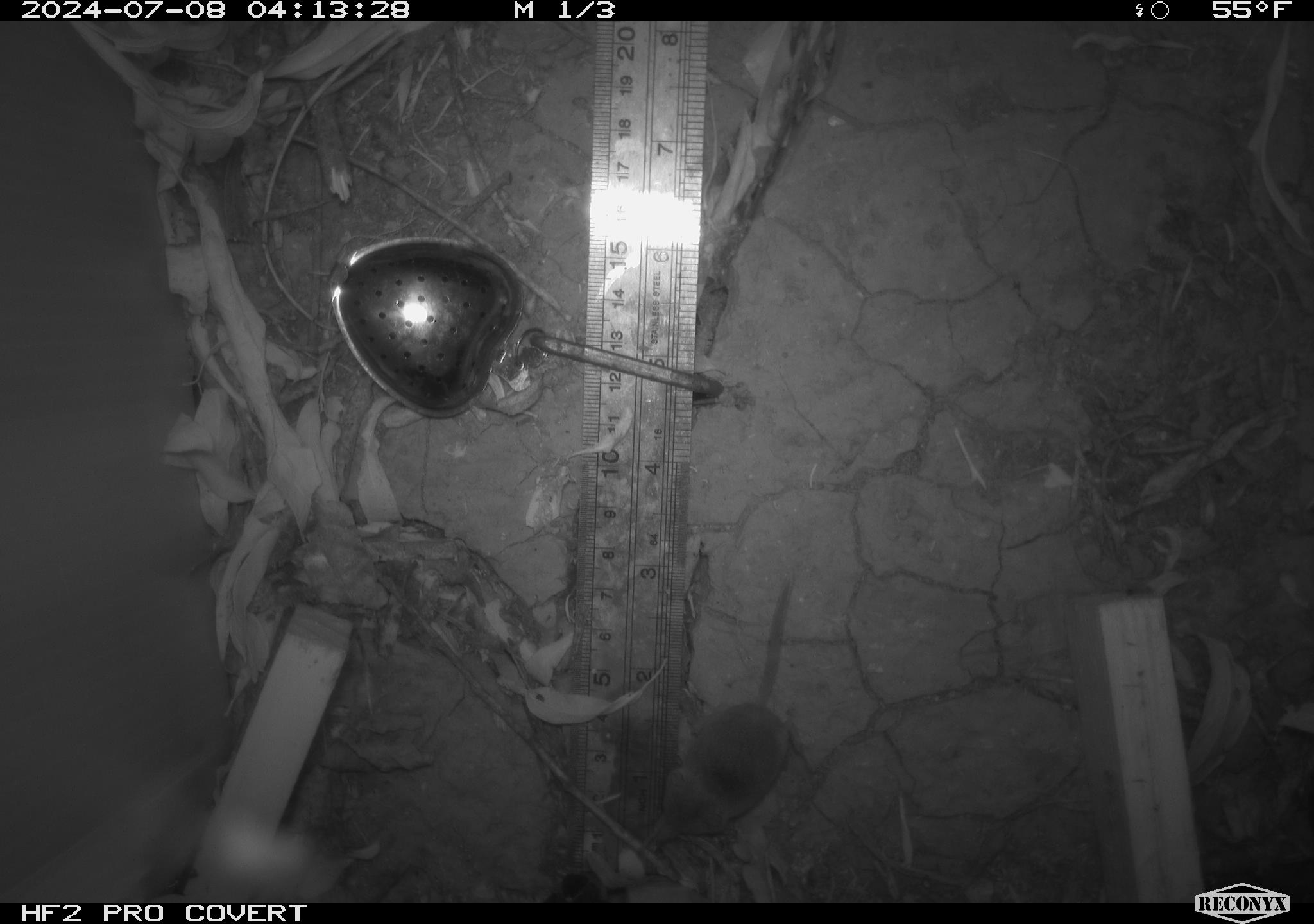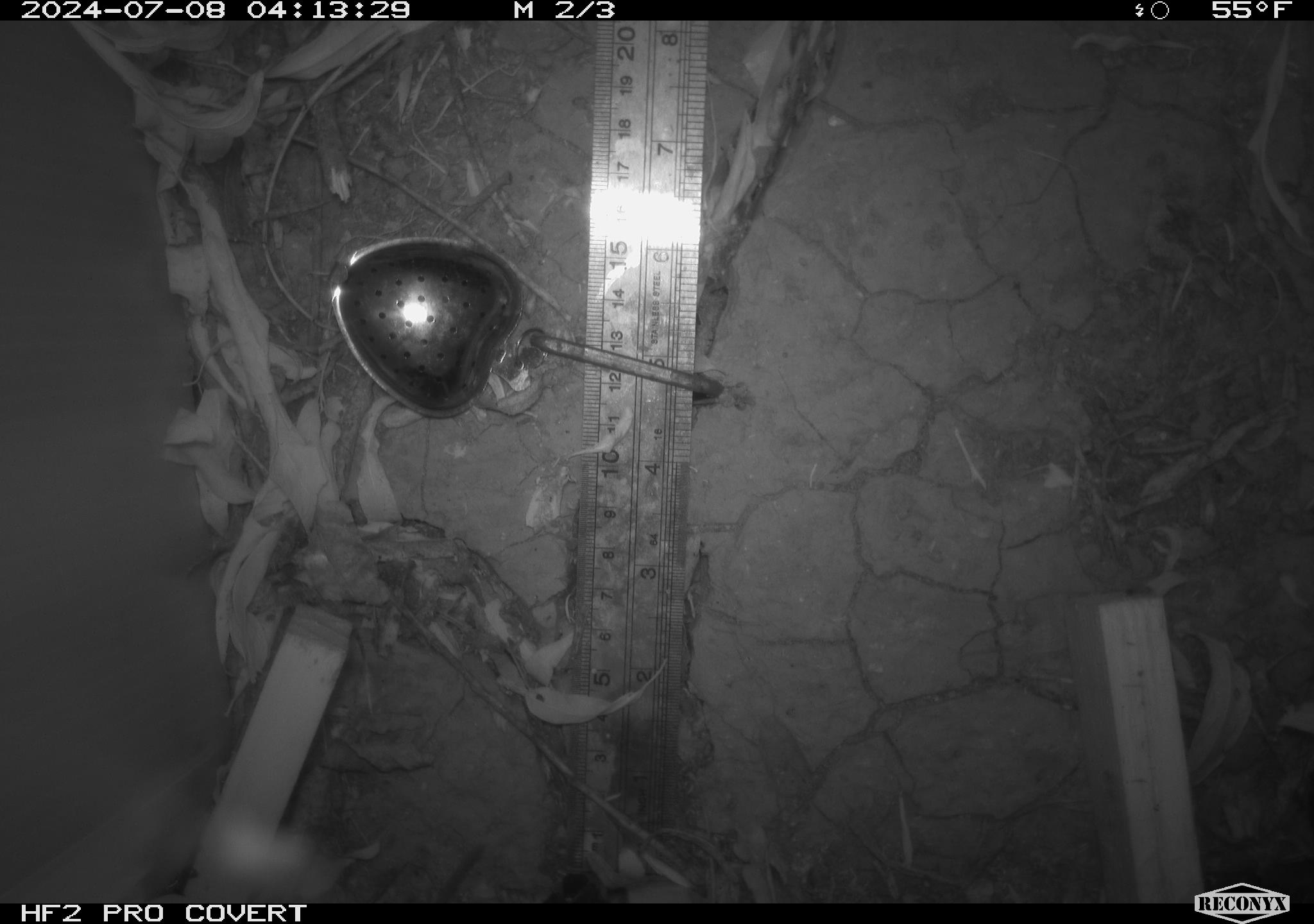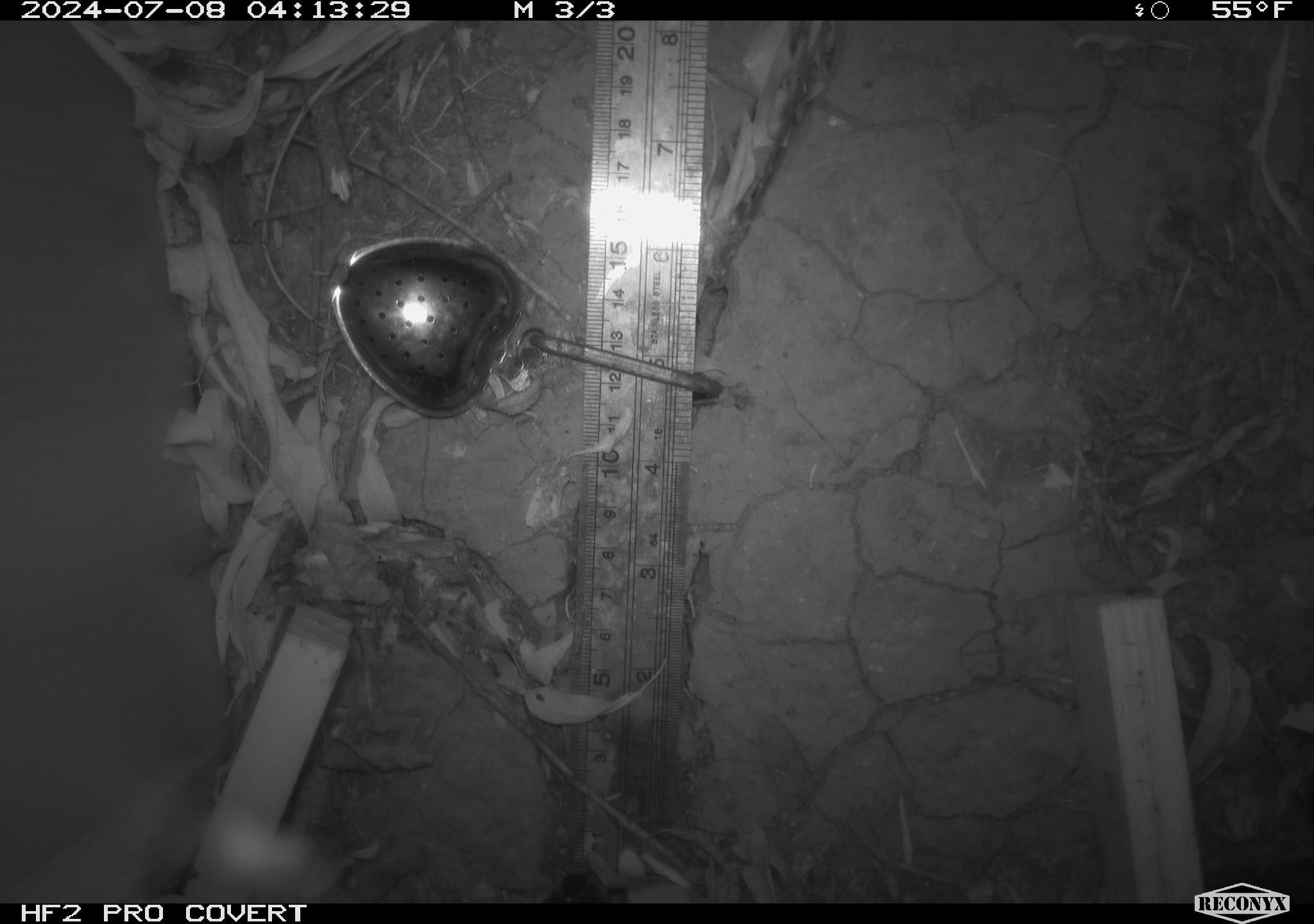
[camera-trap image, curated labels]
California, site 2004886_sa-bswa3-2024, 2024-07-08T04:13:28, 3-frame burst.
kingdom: Animalia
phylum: Chordata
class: Mammalia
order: Eulipotyphla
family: Soricidae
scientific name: Soricidae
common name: shrews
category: soricidae family